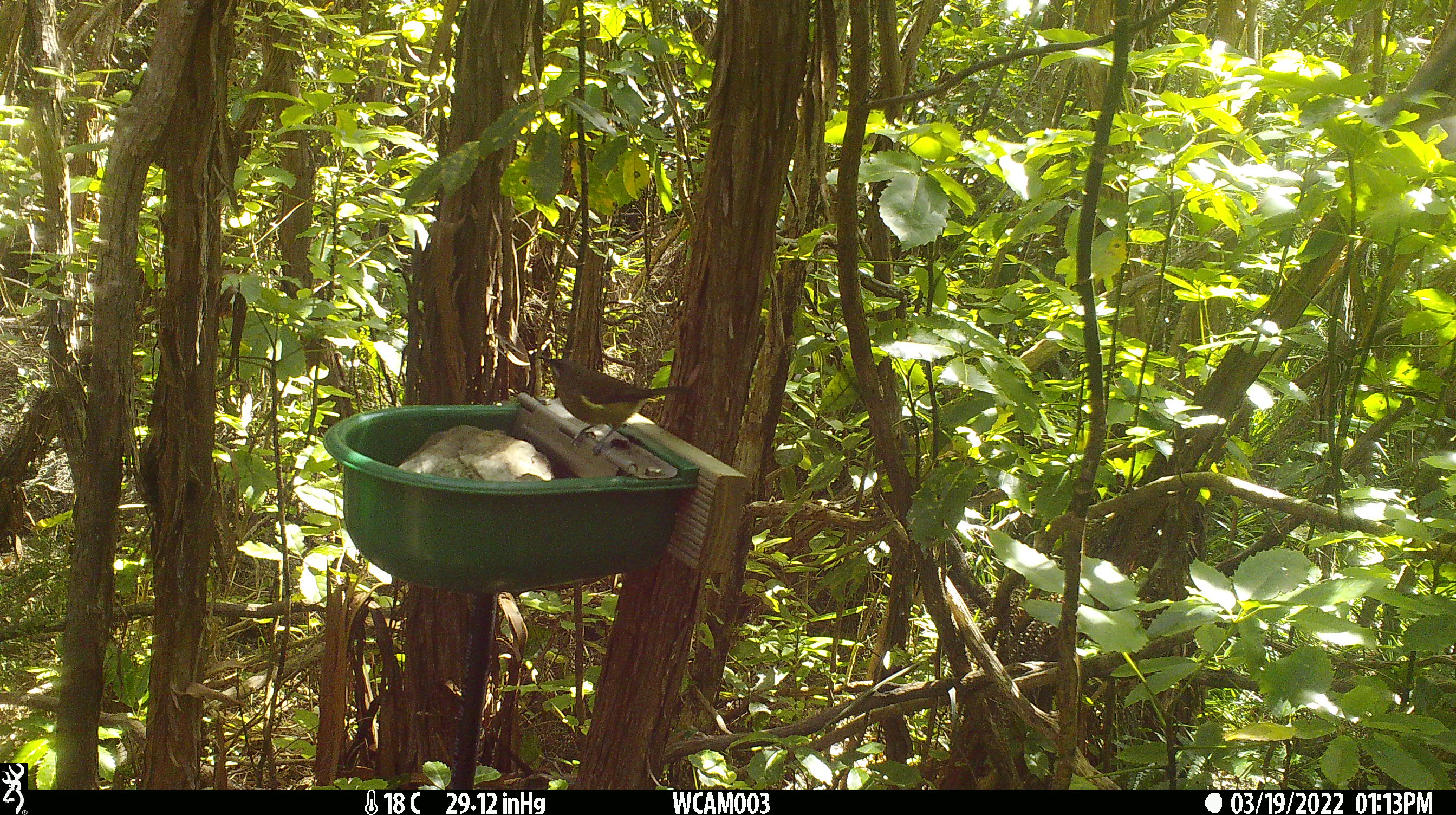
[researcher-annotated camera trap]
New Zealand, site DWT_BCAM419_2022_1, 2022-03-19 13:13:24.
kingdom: Animalia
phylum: Chordata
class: Aves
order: Passeriformes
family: Meliphagidae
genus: Anthornis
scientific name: Anthornis melanura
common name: new zealand bellbird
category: bellbird